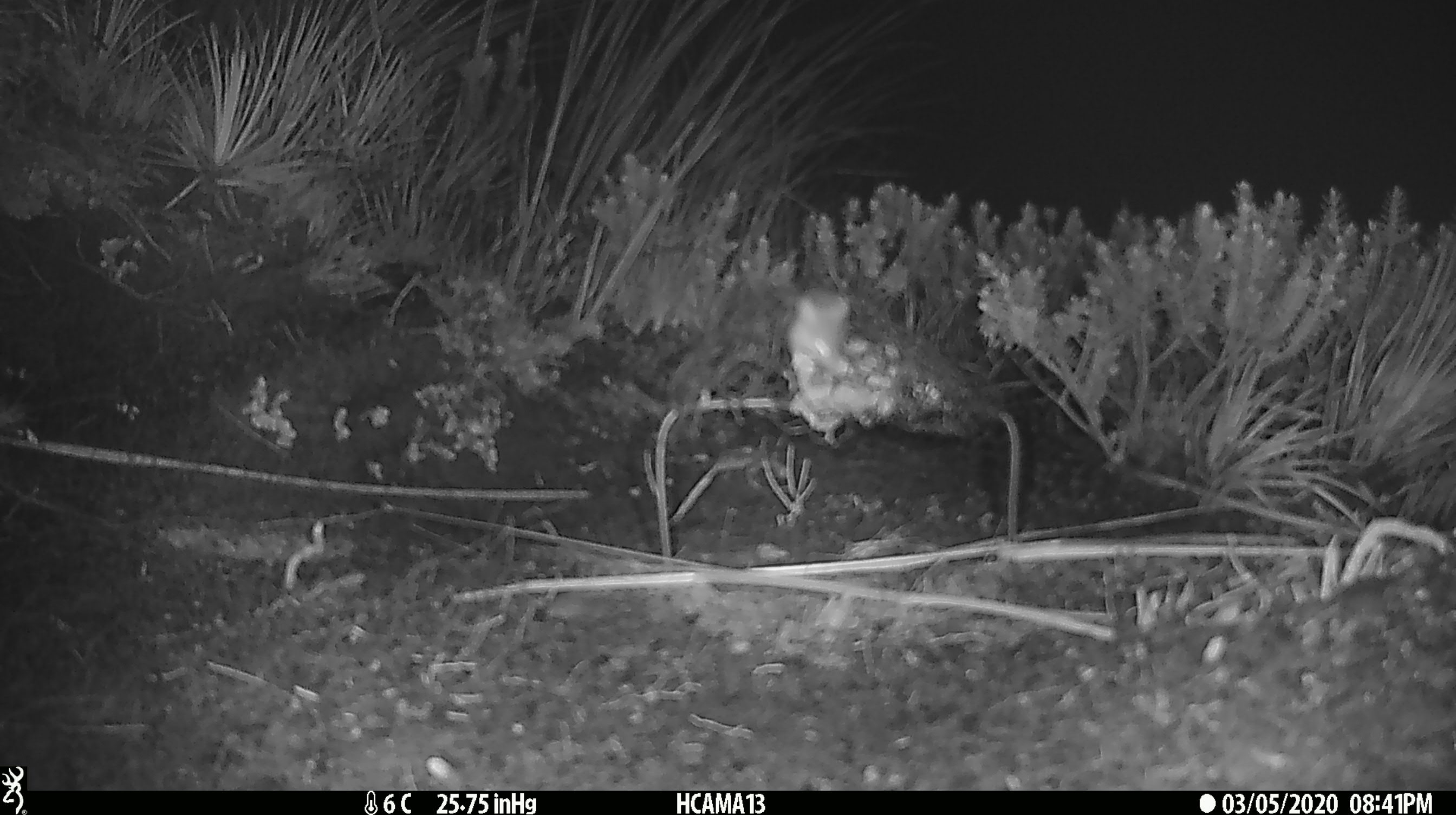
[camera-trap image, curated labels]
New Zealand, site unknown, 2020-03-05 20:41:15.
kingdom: Animalia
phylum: Chordata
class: Mammalia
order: Rodentia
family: Muridae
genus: Mus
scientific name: Mus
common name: mouse